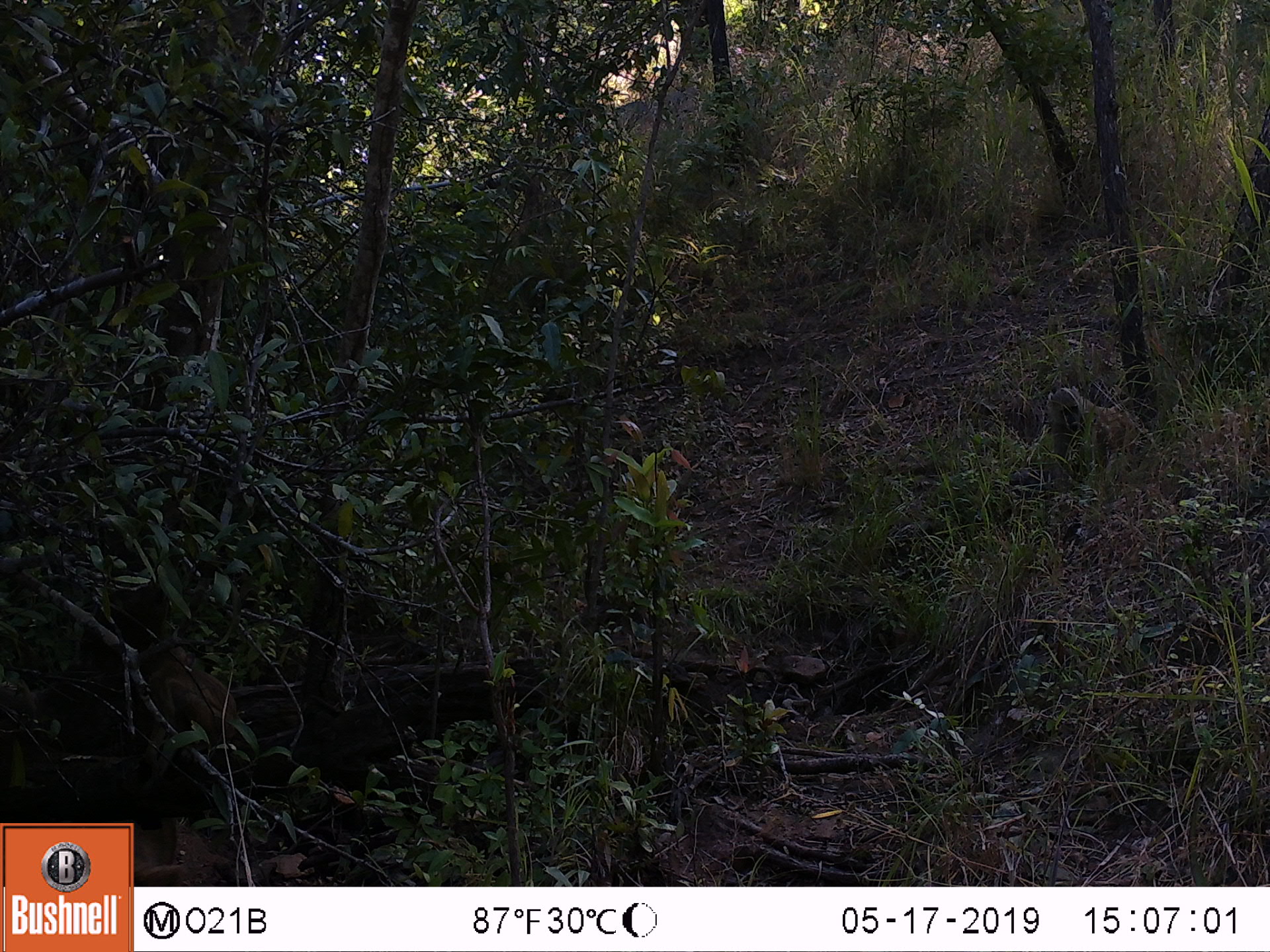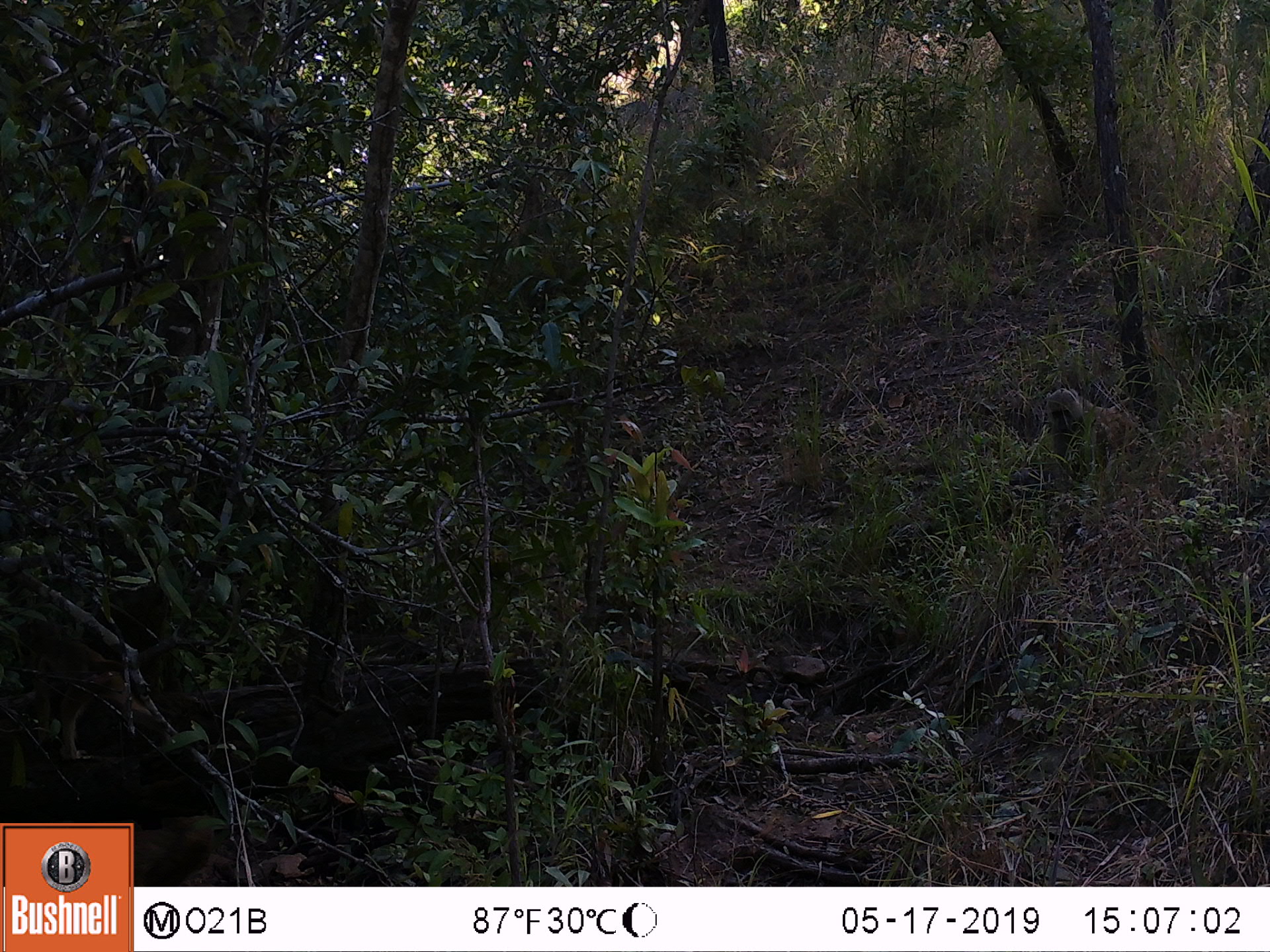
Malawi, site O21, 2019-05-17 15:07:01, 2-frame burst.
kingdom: Animalia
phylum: Chordata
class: Mammalia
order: Primates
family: Cercopithecidae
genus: Papio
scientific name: Papio cynocephalus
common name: yellow baboon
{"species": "yellow baboon (Papio cynocephalus)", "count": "3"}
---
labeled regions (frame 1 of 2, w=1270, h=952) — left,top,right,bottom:
yellow baboon: 118,635,259,789; 1038,376,1149,482; 137,820,195,885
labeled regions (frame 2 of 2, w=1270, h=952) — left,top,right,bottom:
yellow baboon: 13,603,167,760; 1030,370,1155,482; 137,820,228,884